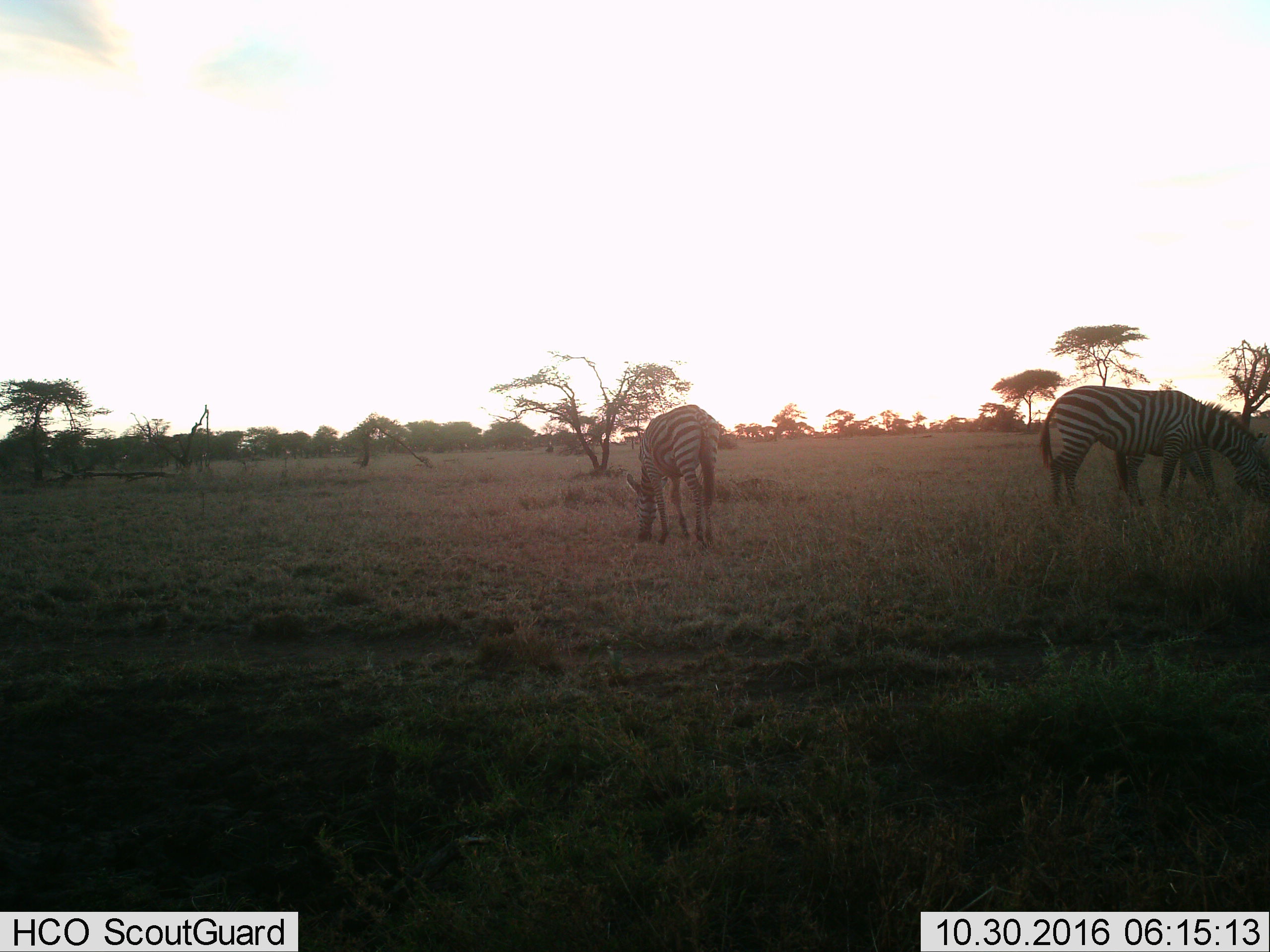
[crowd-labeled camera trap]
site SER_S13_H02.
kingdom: Animalia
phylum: Chordata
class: Mammalia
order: Perissodactyla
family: Equidae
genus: Equus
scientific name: Equus quagga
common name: plains zebra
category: zebraplains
Zebraplains (plains zebra) (Equus quagga), count 3. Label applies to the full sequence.